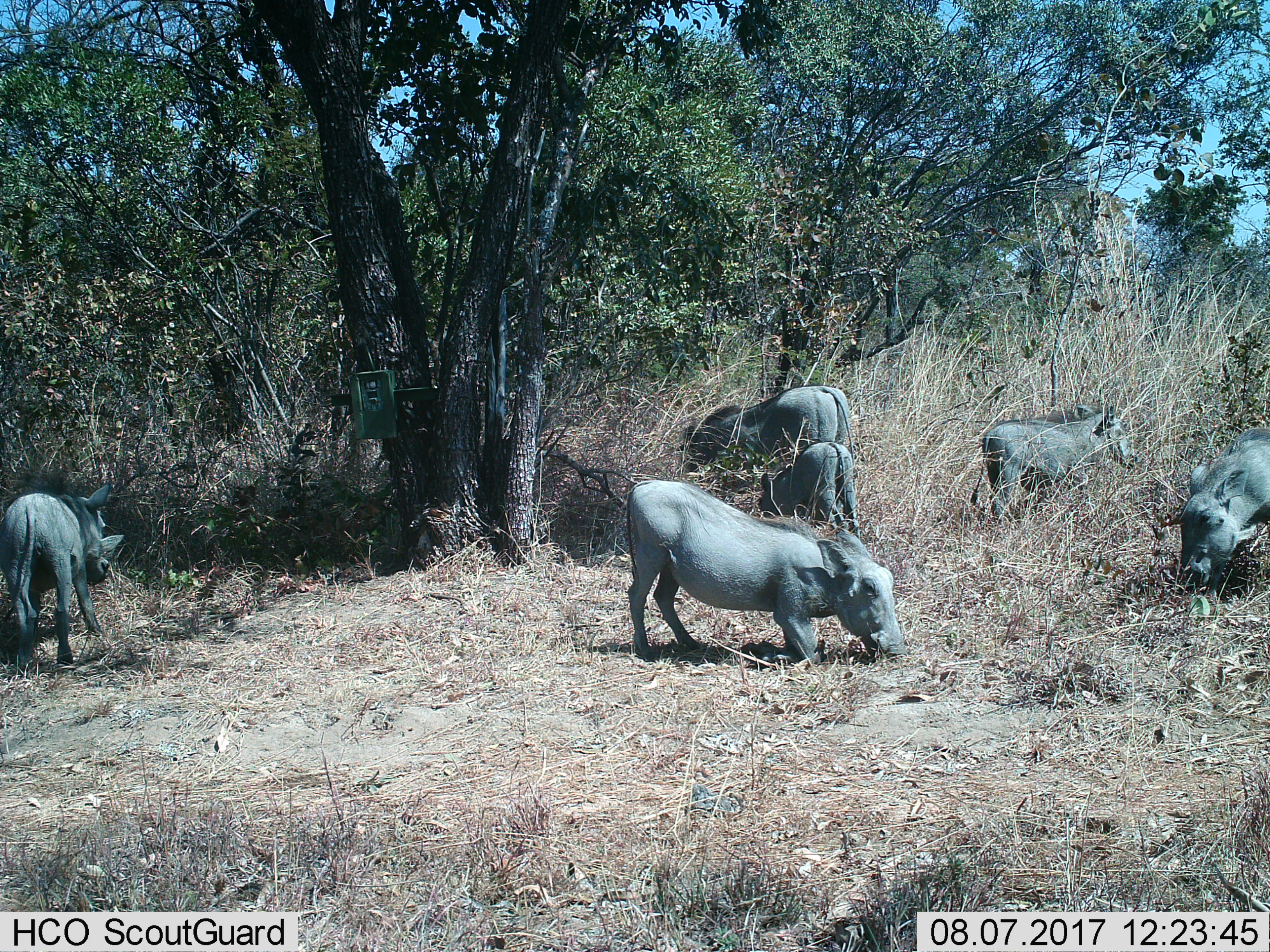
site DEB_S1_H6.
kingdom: Animalia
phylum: Chordata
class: Mammalia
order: Artiodactyla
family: Suidae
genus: Phacochoerus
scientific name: Phacochoerus africanus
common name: warthog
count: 6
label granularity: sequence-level